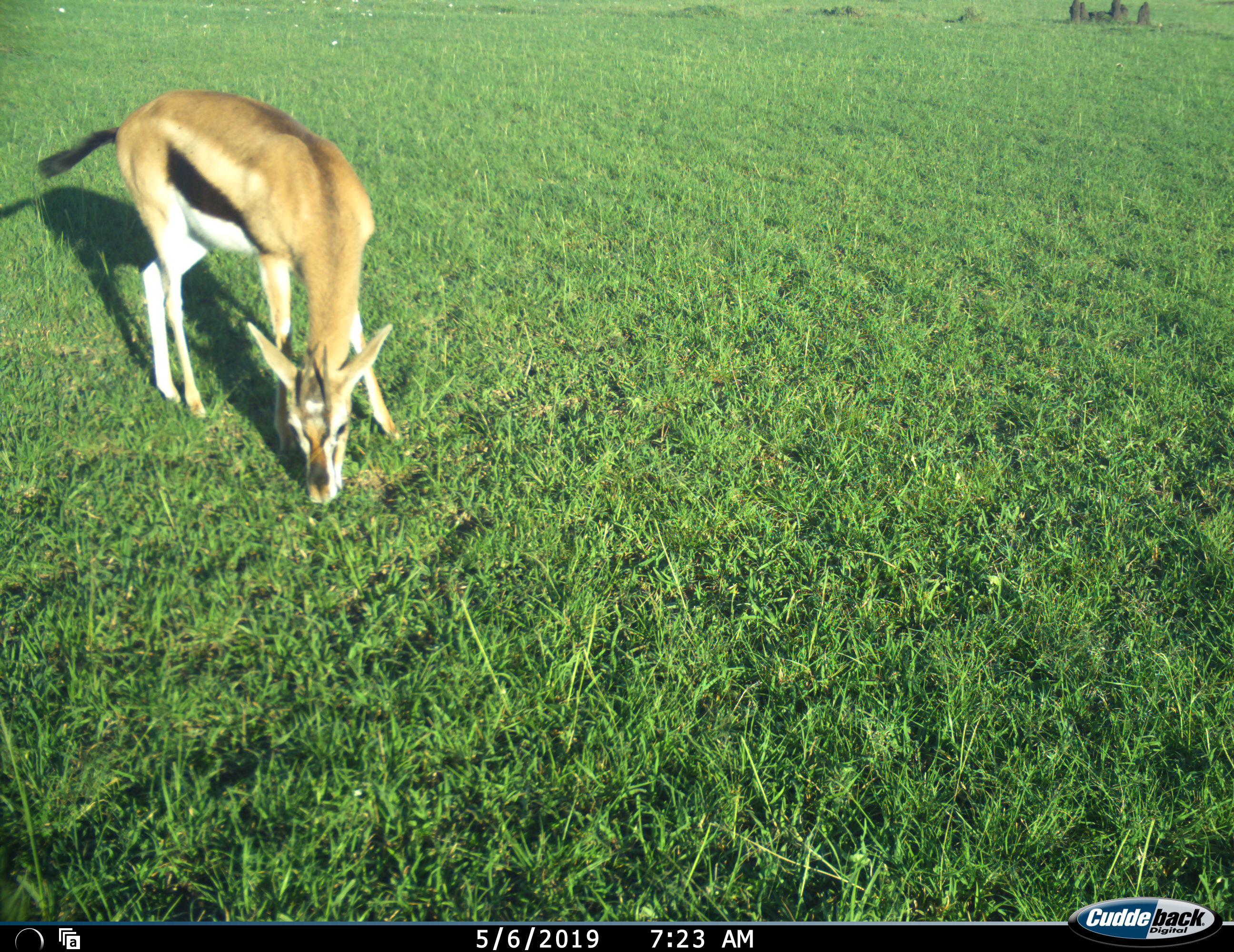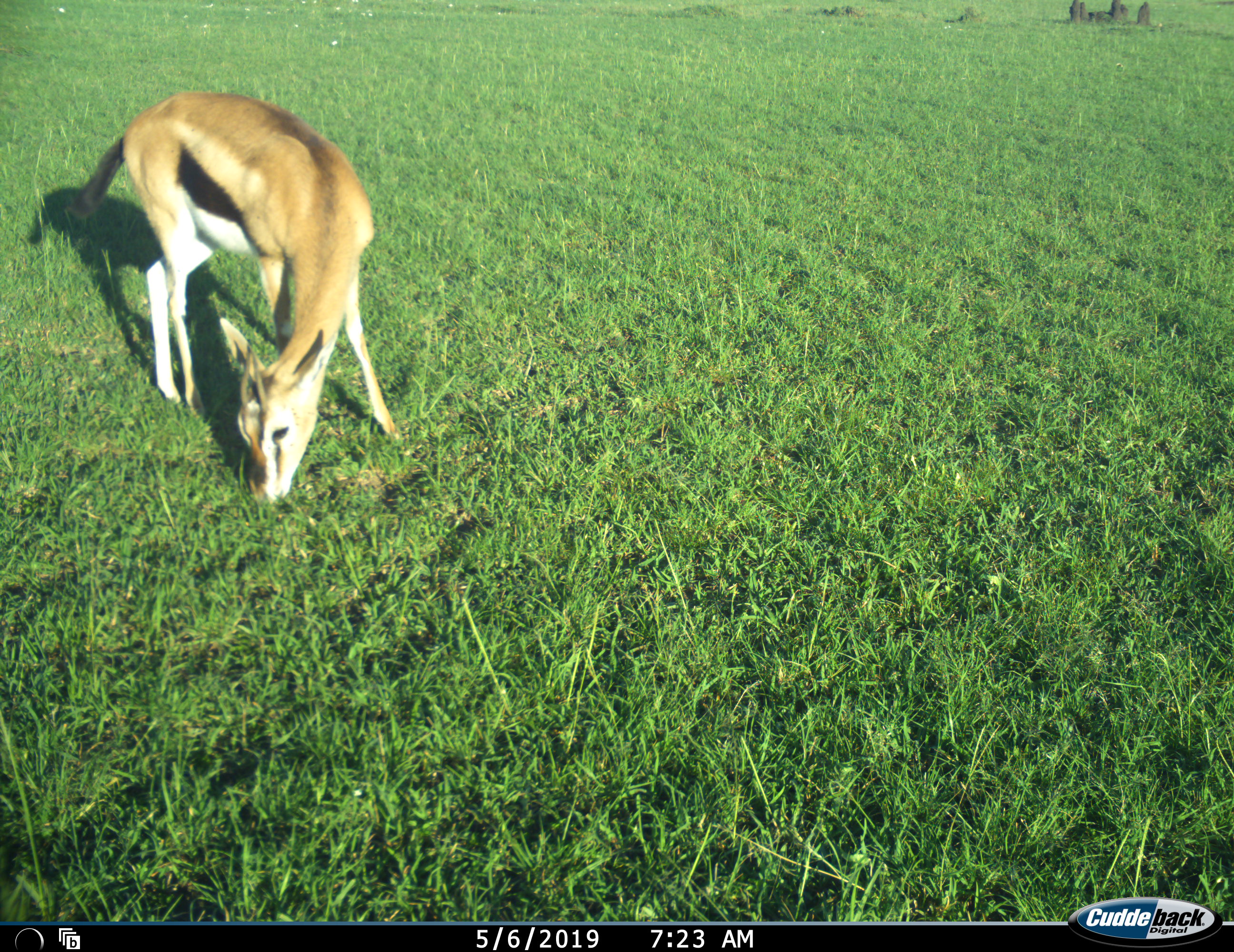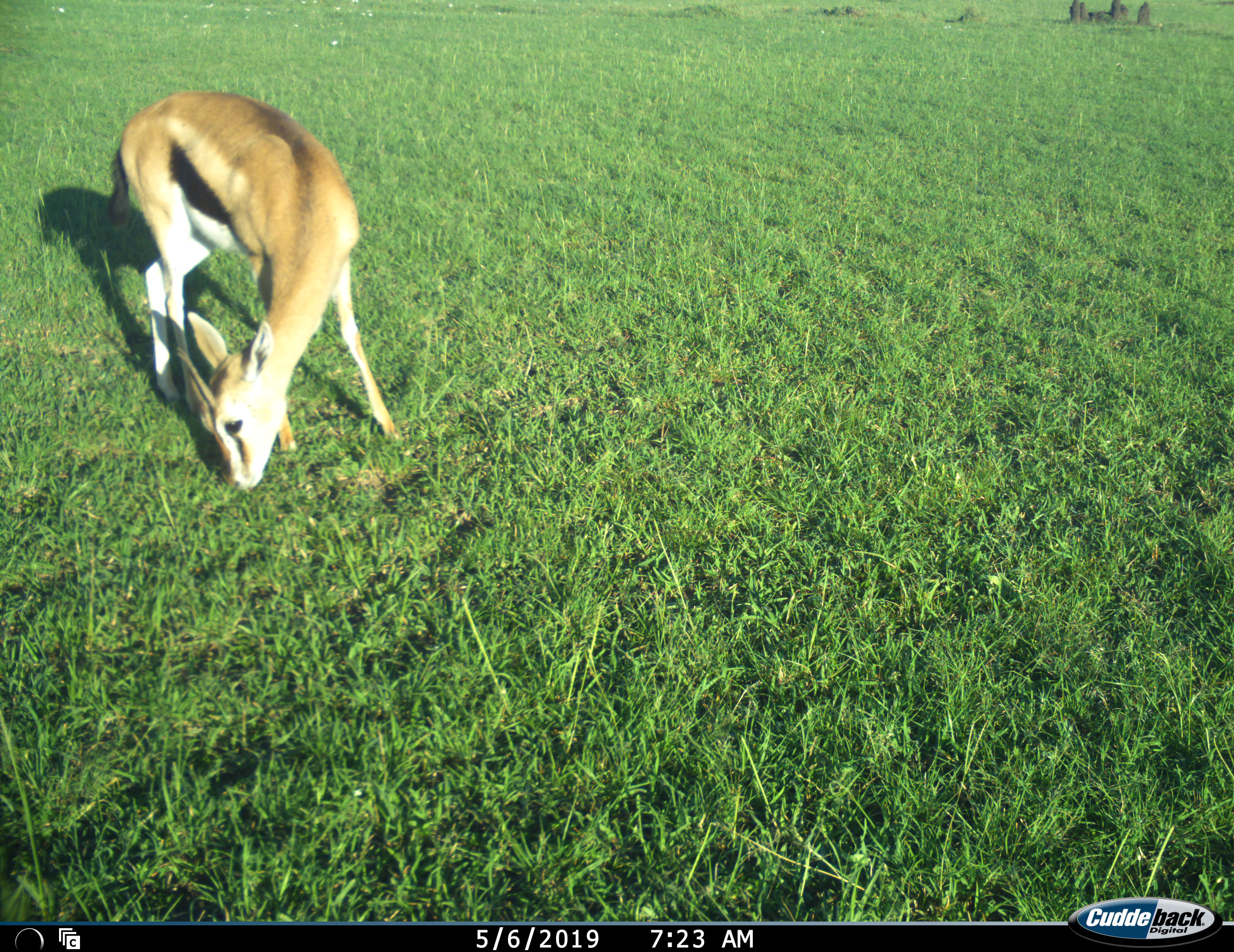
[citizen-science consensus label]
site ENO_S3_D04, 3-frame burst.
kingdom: Animalia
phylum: Chordata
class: Mammalia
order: Artiodactyla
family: Bovidae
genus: Eudorcas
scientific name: Eudorcas thomsonii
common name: thomson's gazelle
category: gazellethomsons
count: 1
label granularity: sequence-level